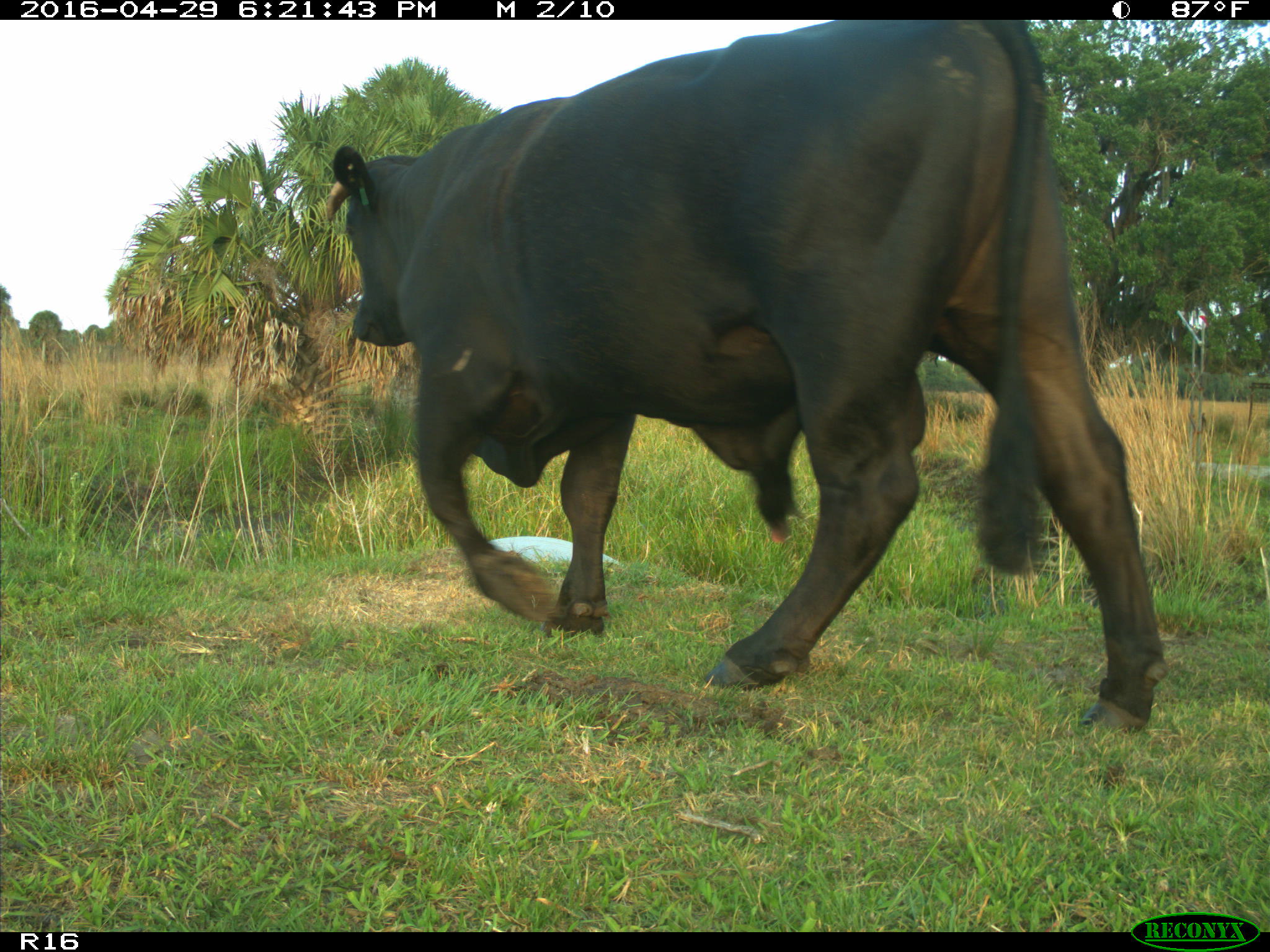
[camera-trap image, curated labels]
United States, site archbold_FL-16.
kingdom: Animalia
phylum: Chordata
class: Mammalia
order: Artiodactyla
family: Bovidae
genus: Bos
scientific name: Bos taurus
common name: domestic cow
Bos taurus (domestic cow).